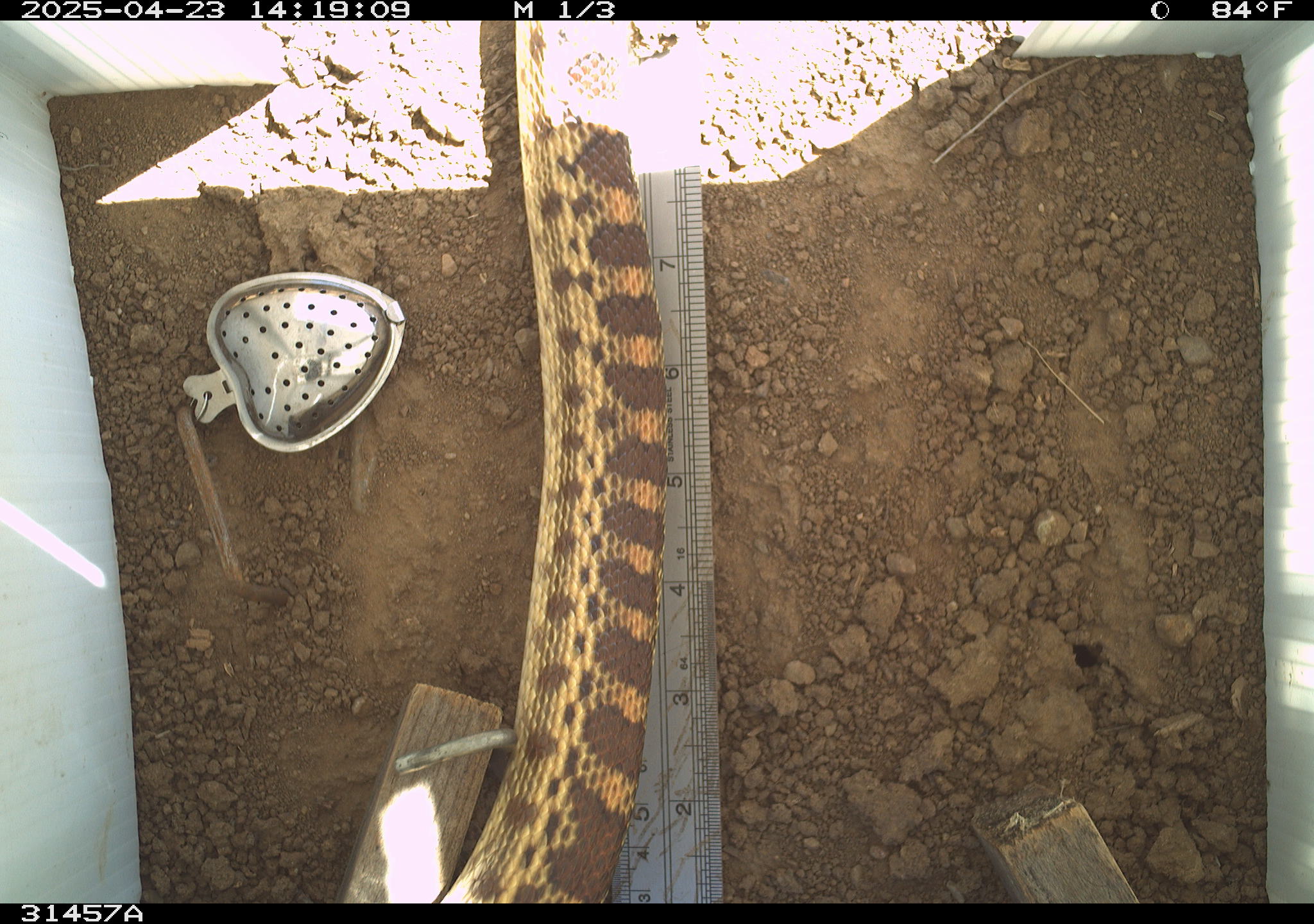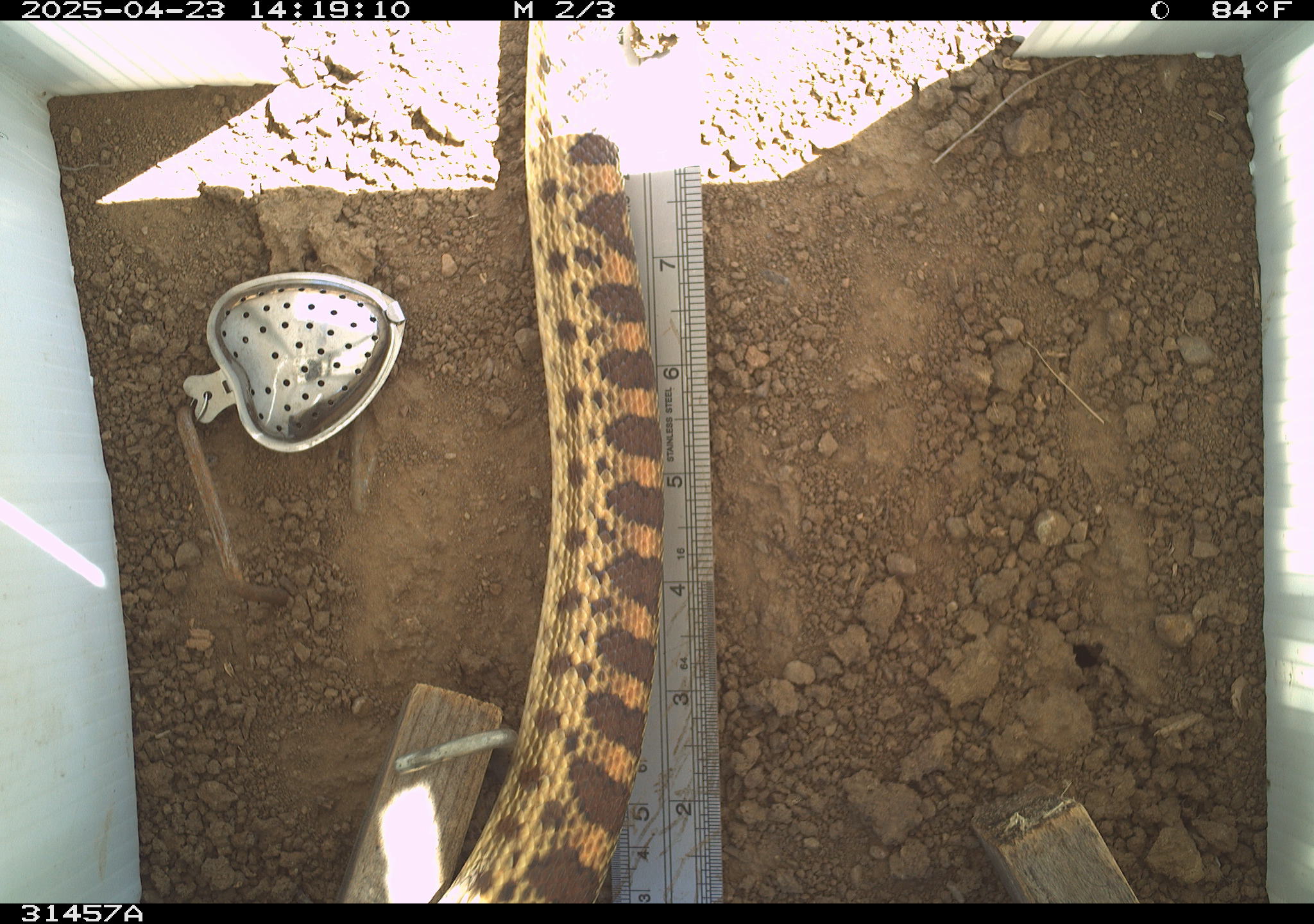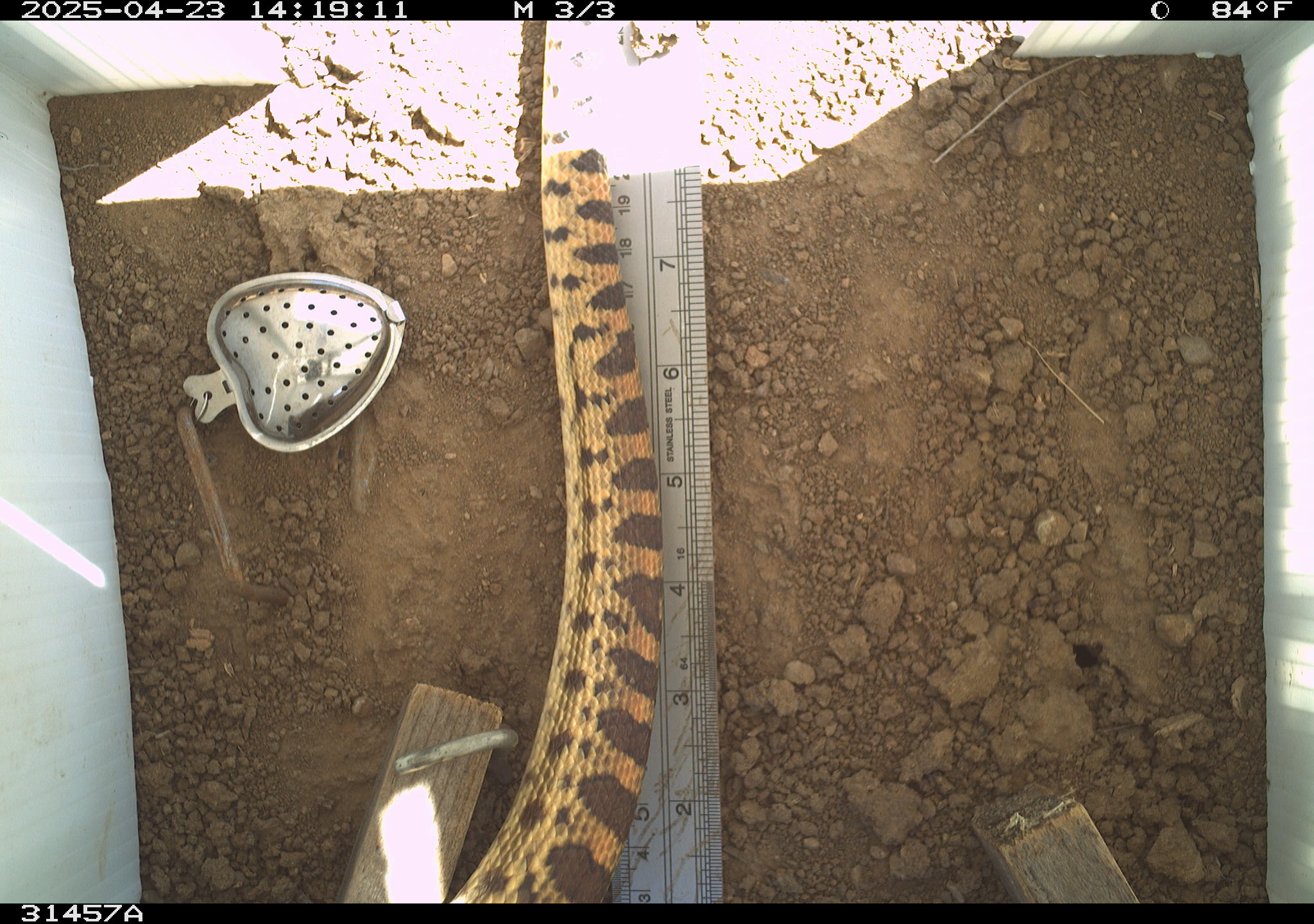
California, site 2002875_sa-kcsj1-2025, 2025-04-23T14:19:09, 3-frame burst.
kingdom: Animalia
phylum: Chordata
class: Reptilia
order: Squamata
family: Colubridae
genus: Pituophis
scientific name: Pituophis catenifer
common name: gophersnake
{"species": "gophersnake (Pituophis catenifer)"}